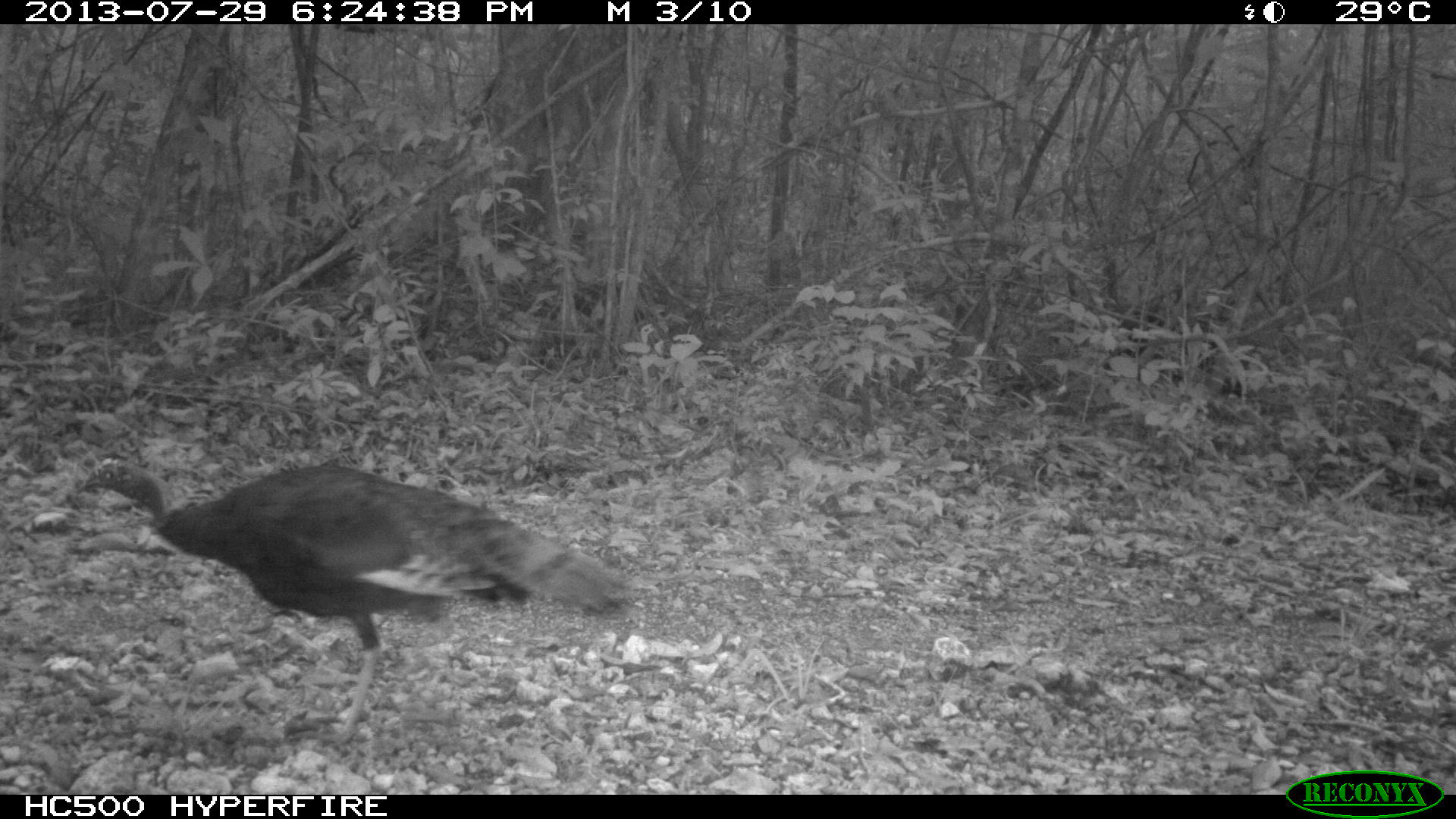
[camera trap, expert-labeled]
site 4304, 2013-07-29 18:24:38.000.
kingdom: Animalia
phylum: Chordata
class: Aves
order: Galliformes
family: Phasianidae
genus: Meleagris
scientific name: Meleagris ocellata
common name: ocellated turkey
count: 2